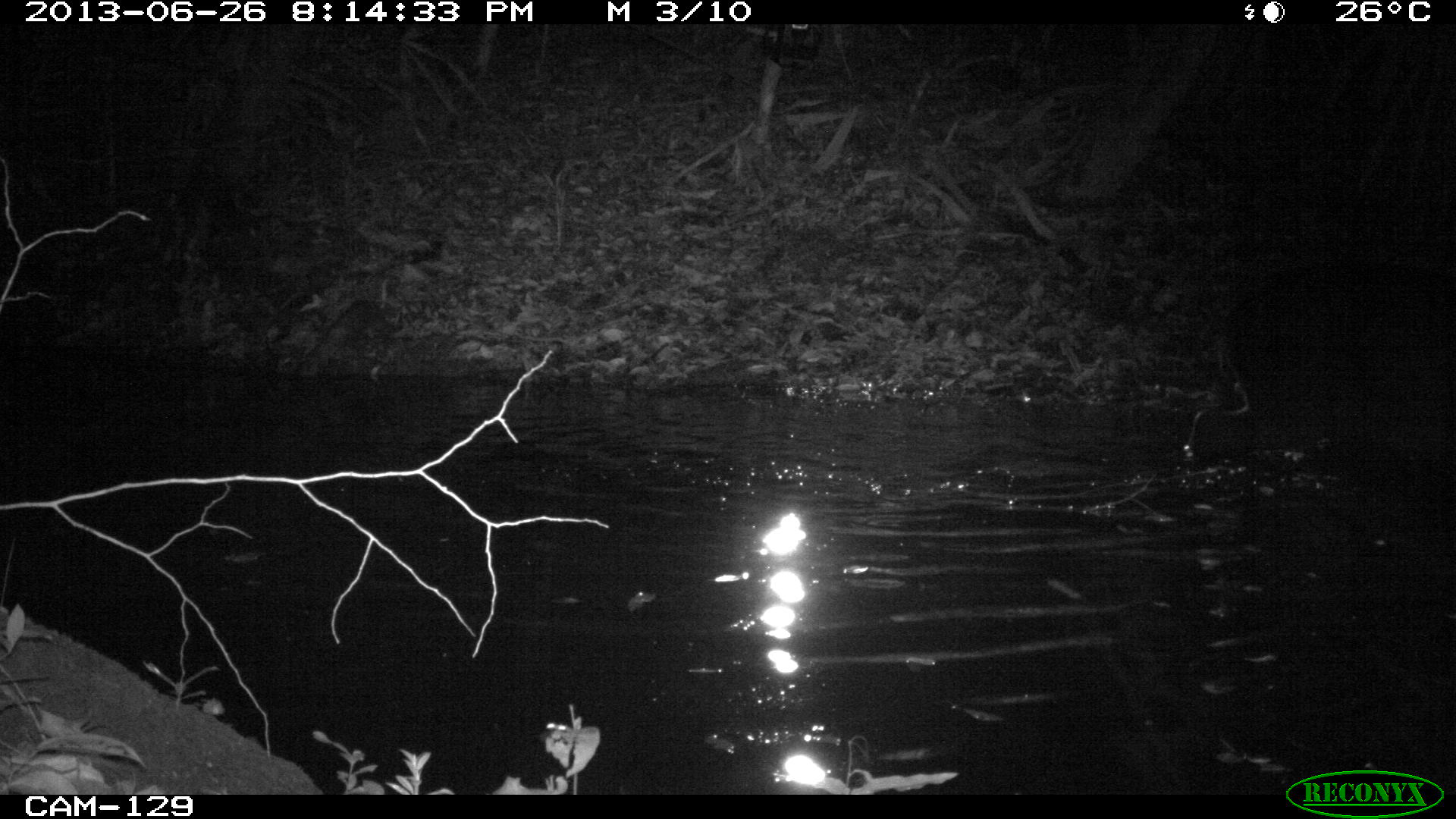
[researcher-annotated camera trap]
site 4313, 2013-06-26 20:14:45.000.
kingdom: Animalia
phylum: Chordata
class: Mammalia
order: Perissodactyla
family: Tapiridae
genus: Tapirus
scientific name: Tapirus bairdii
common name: baird's tapir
Tapirus bairdii (baird's tapir), count 1, sex male.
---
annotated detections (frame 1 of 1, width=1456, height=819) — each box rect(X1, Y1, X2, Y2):
tapirus bairdii: rect(1180, 260, 1456, 482)